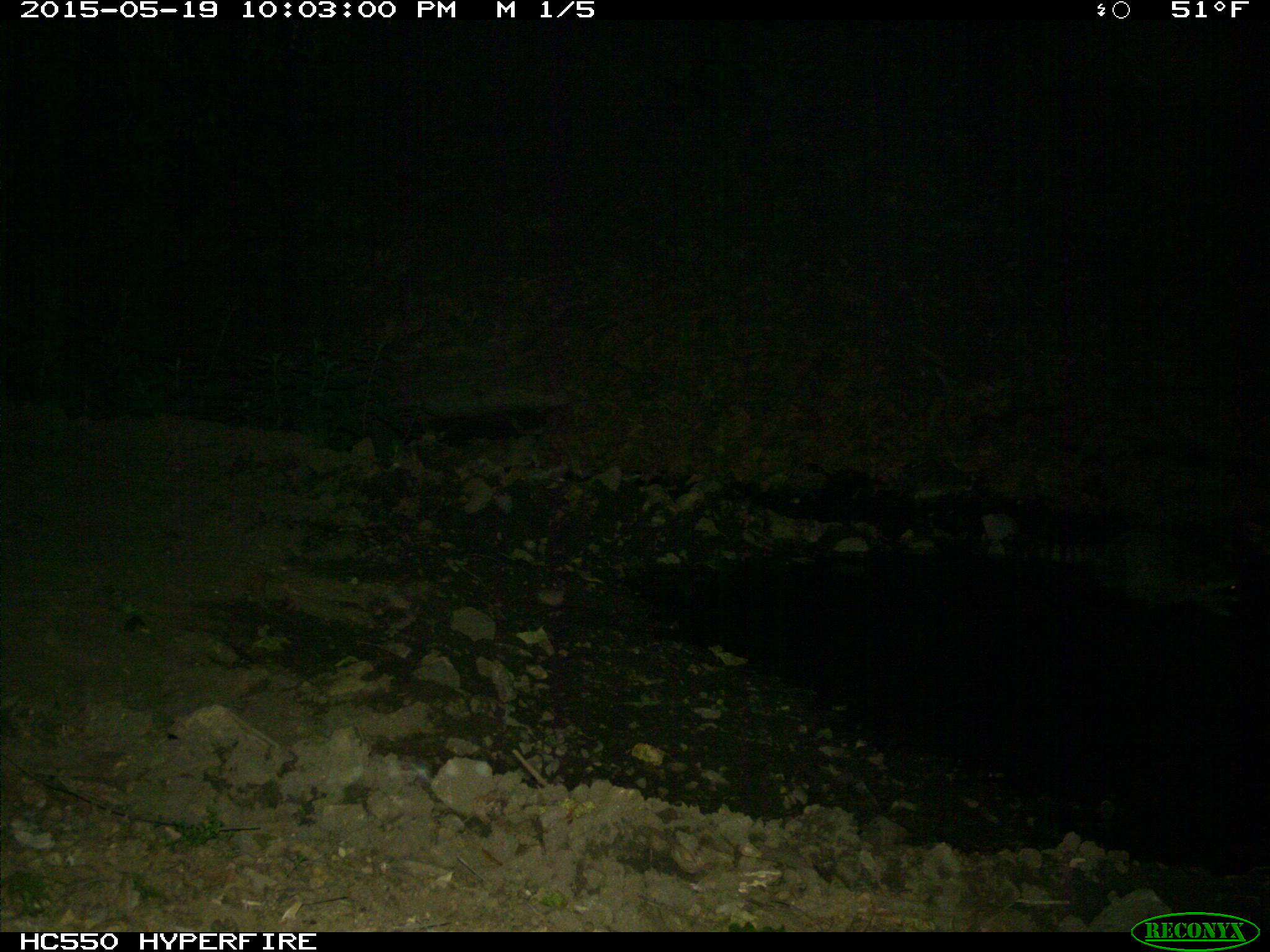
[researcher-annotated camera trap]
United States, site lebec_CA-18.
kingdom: Animalia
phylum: Chordata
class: Mammalia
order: Carnivora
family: Procyonidae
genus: Procyon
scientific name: Procyon lotor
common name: common raccoon